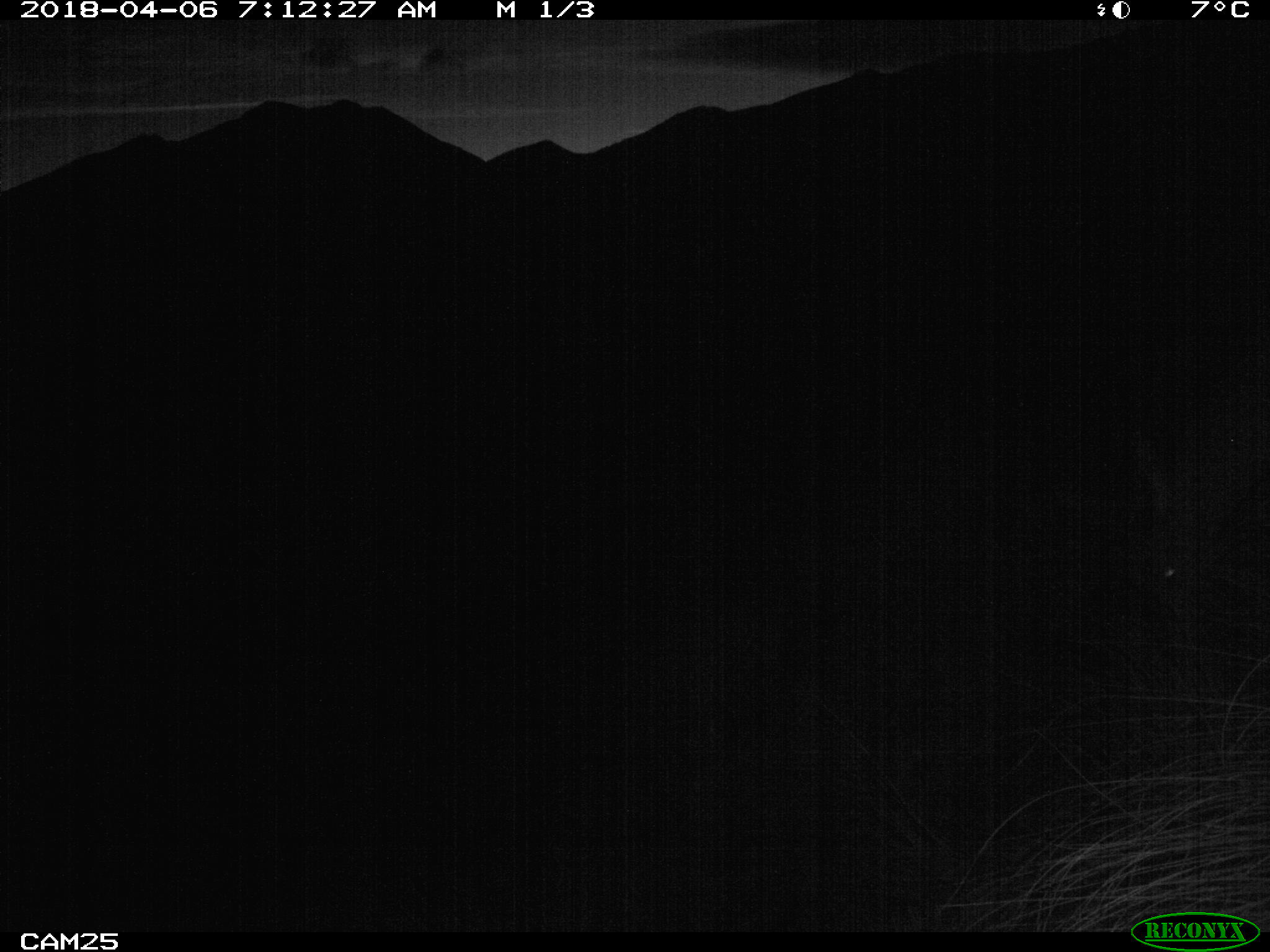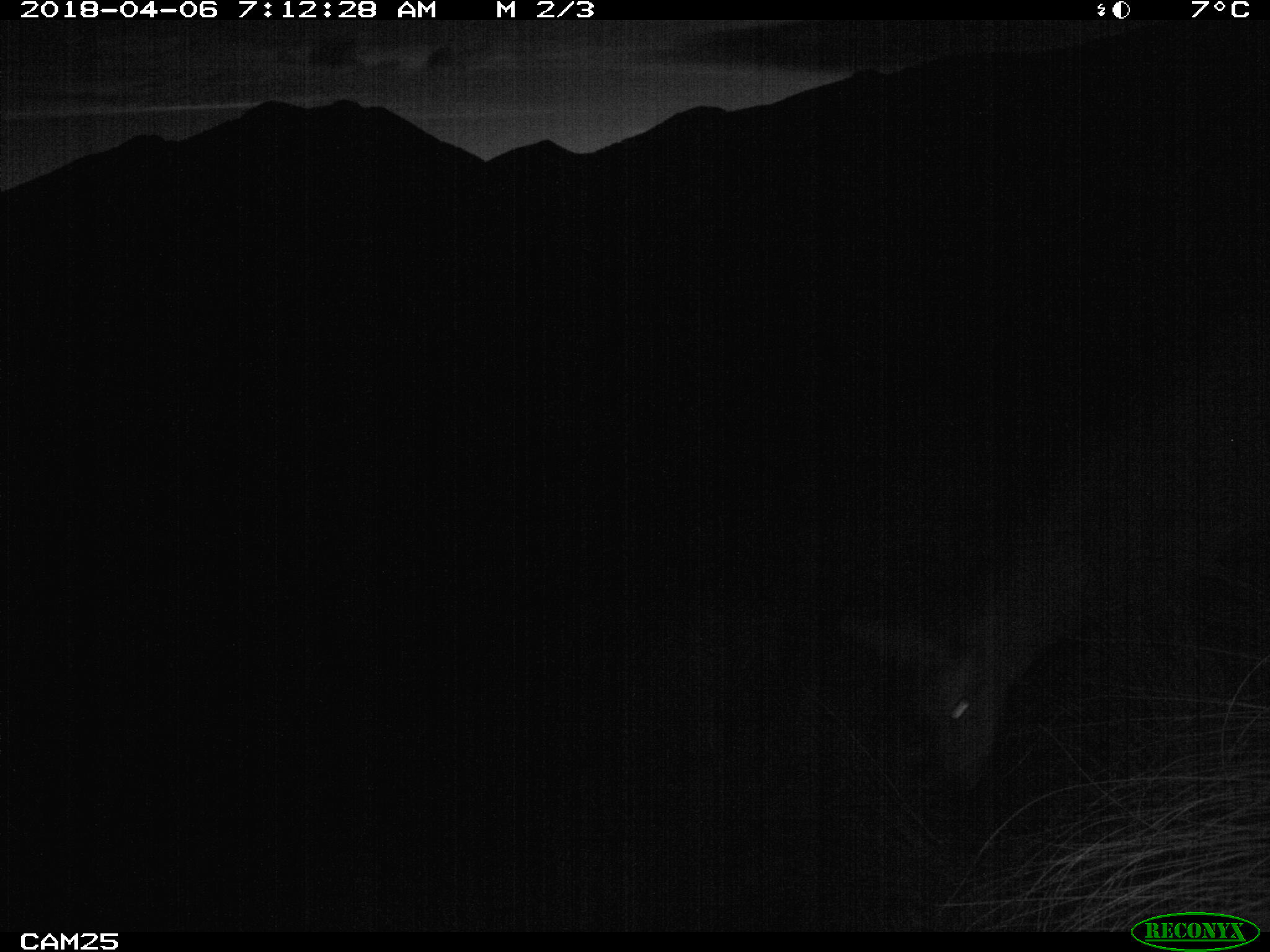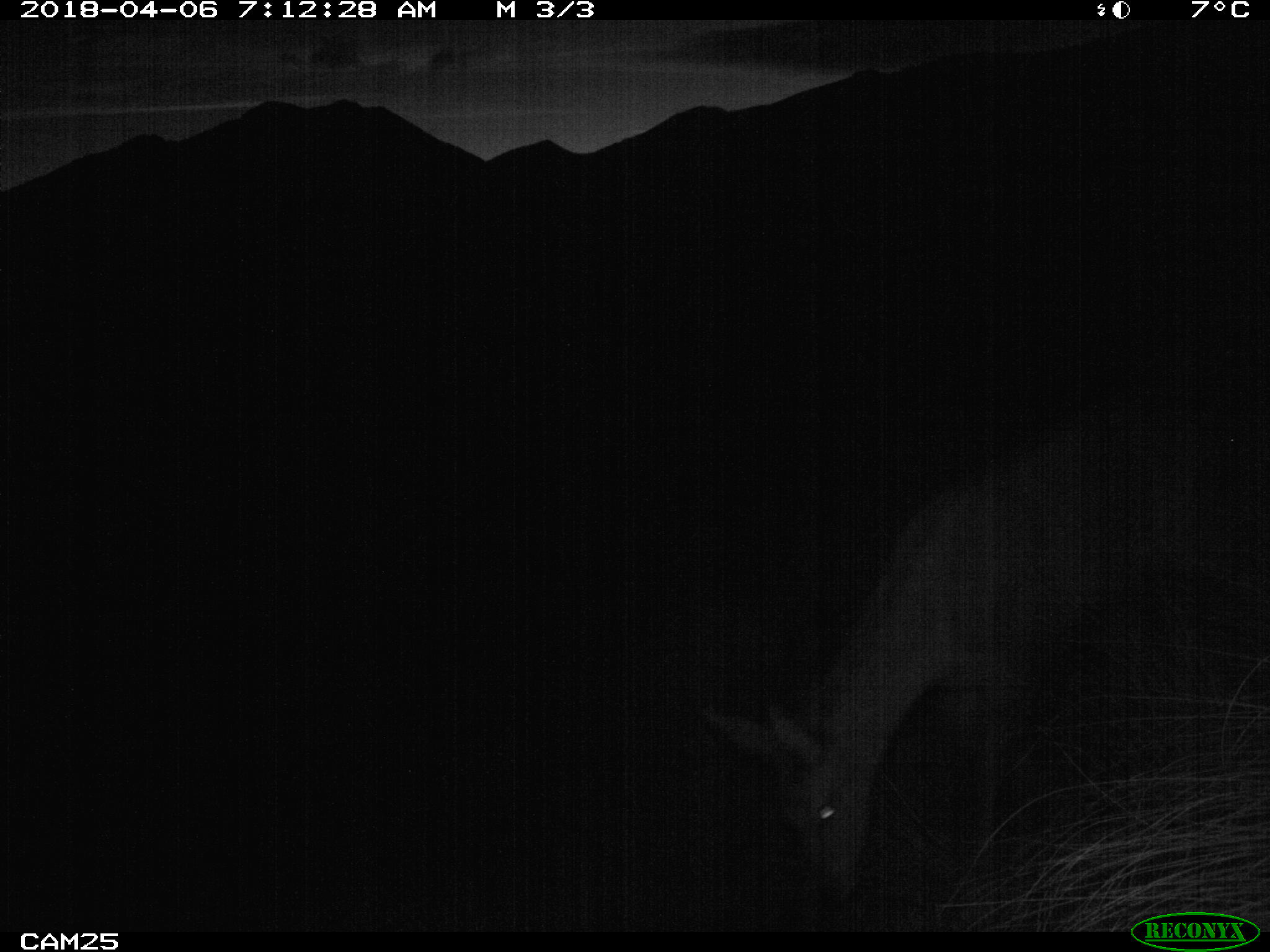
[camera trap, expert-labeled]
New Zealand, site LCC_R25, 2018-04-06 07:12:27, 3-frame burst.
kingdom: Animalia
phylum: Chordata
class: Mammalia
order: Artiodactyla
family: Cervidae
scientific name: Cervidae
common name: deer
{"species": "deer (Cervidae)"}